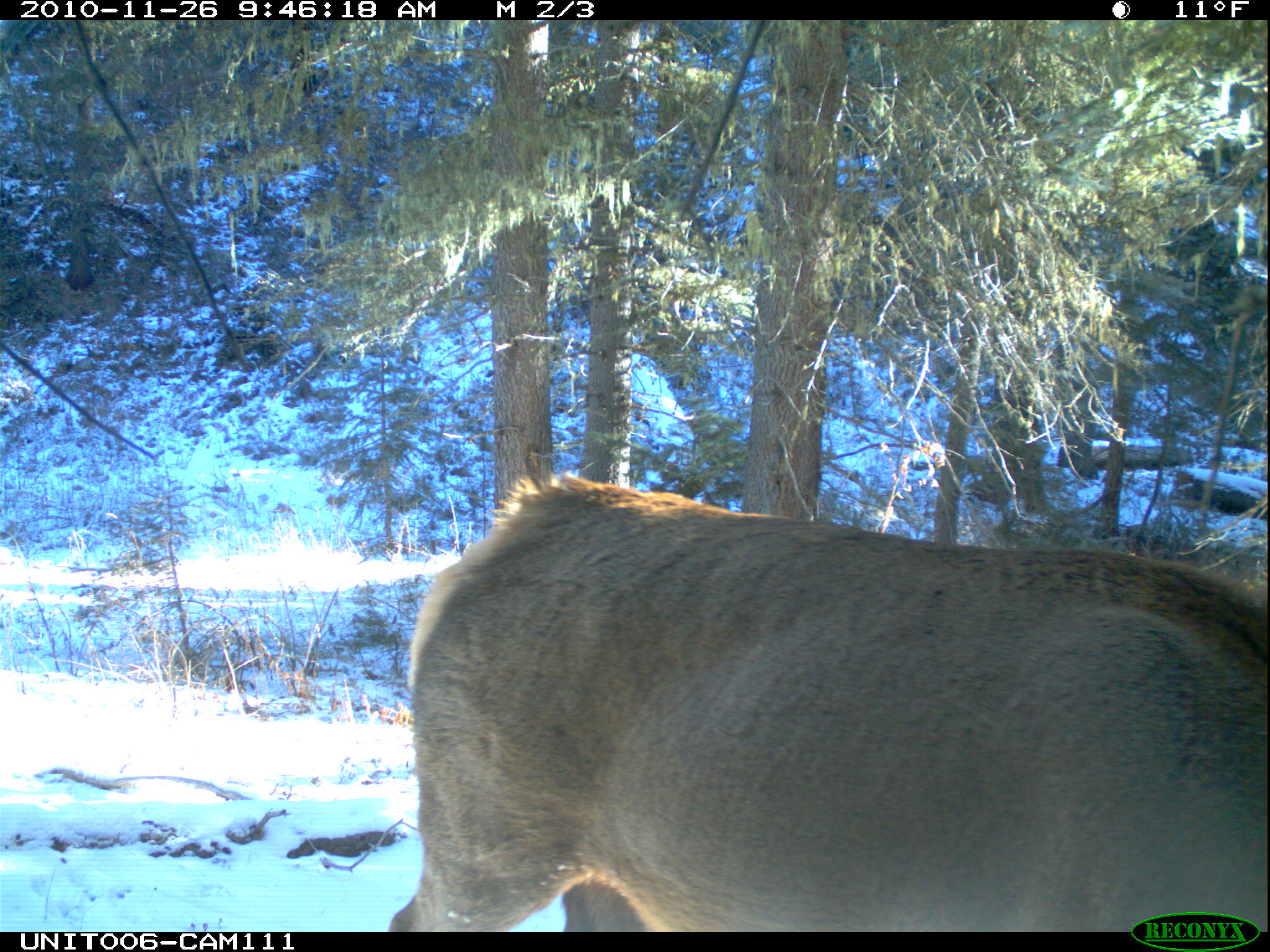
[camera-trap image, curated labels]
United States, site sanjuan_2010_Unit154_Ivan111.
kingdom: Animalia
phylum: Chordata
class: Mammalia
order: Artiodactyla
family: Cervidae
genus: Cervus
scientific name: Cervus elaphus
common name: red deer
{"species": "Cervus elaphus (red deer)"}